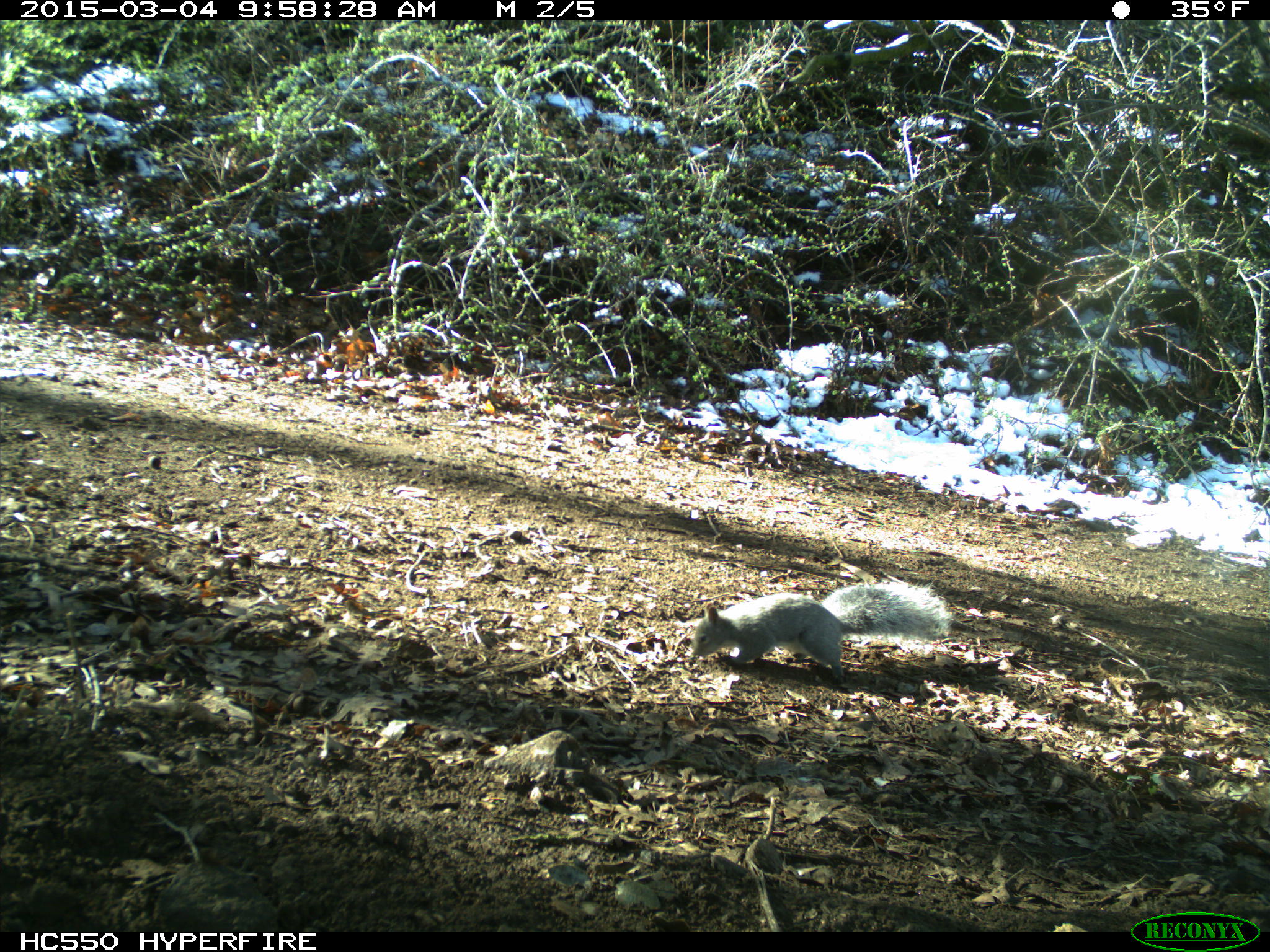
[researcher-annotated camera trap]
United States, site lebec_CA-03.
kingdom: Animalia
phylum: Chordata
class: Mammalia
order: Rodentia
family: Sciuridae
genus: Sciurus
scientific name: Sciurus carolinensis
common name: eastern gray squirrel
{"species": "Sciurus carolinensis (eastern gray squirrel)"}